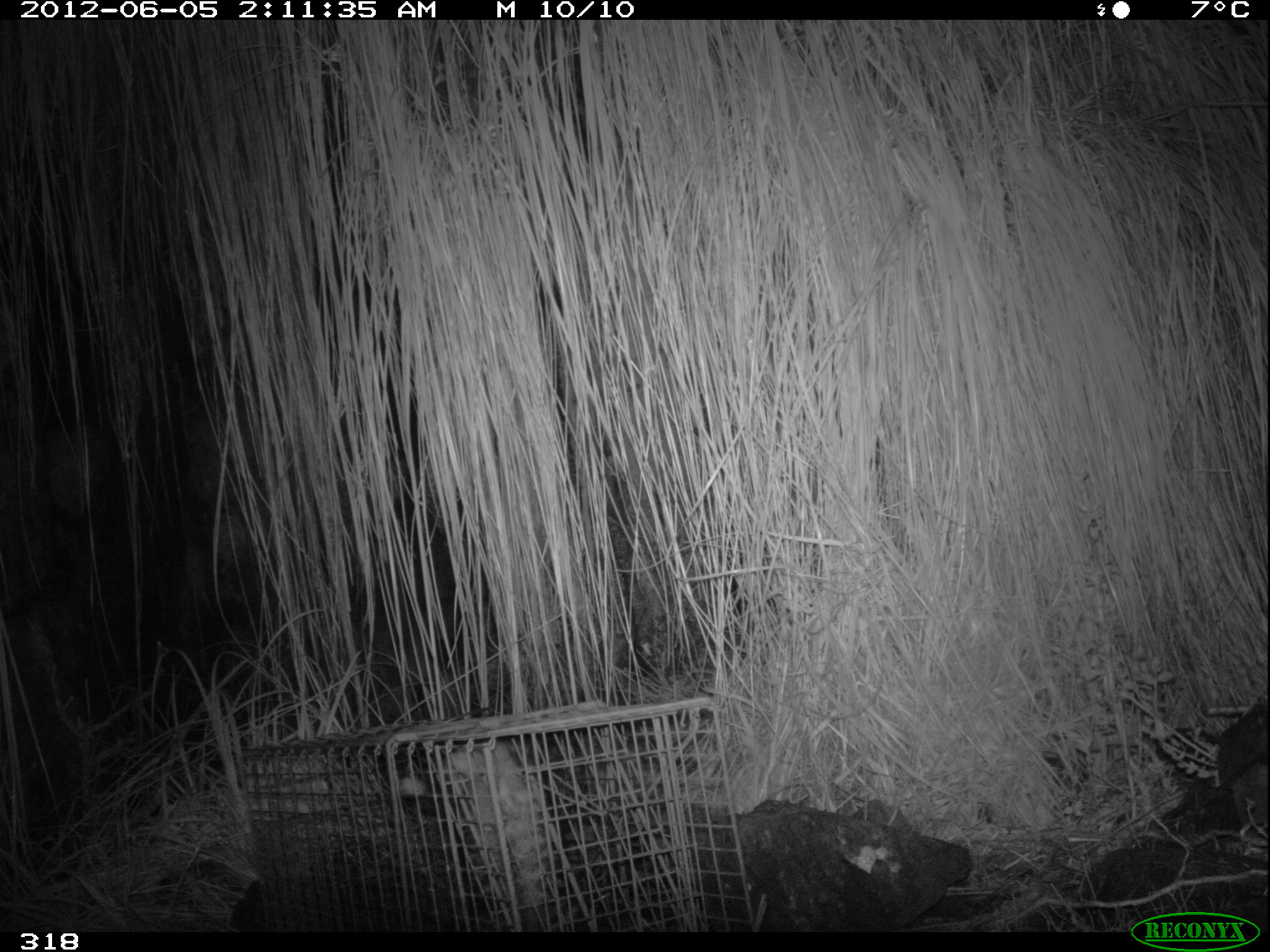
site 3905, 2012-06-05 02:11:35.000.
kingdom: Animalia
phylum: Chordata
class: Mammalia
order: Didelphimorphia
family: Didelphidae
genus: Didelphis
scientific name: Didelphis pernigra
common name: andean white-eared opossum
Didelphis pernigra (andean white-eared opossum).